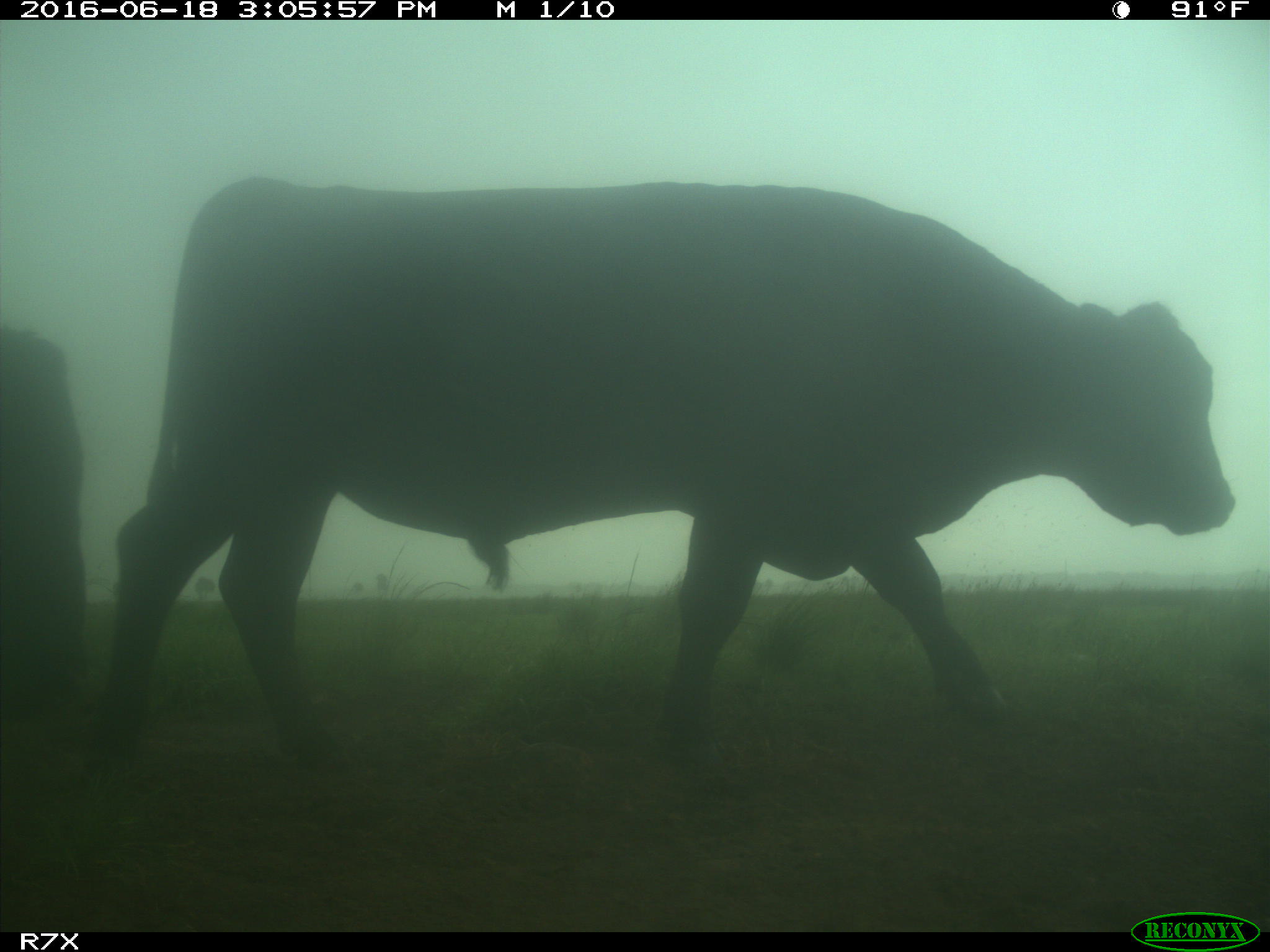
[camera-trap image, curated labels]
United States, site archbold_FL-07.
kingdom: Animalia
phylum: Chordata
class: Mammalia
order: Artiodactyla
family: Bovidae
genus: Bos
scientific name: Bos taurus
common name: domestic cow